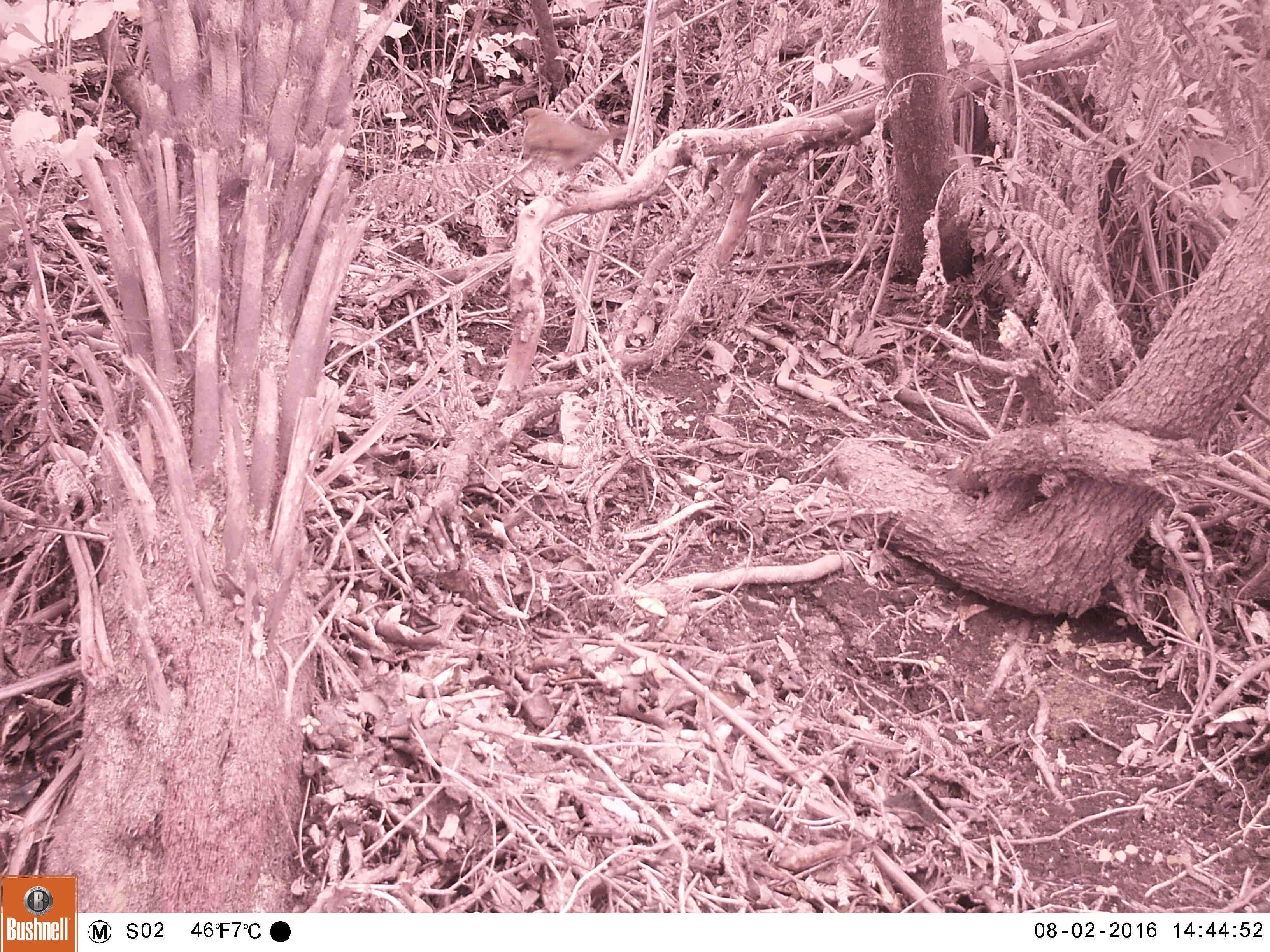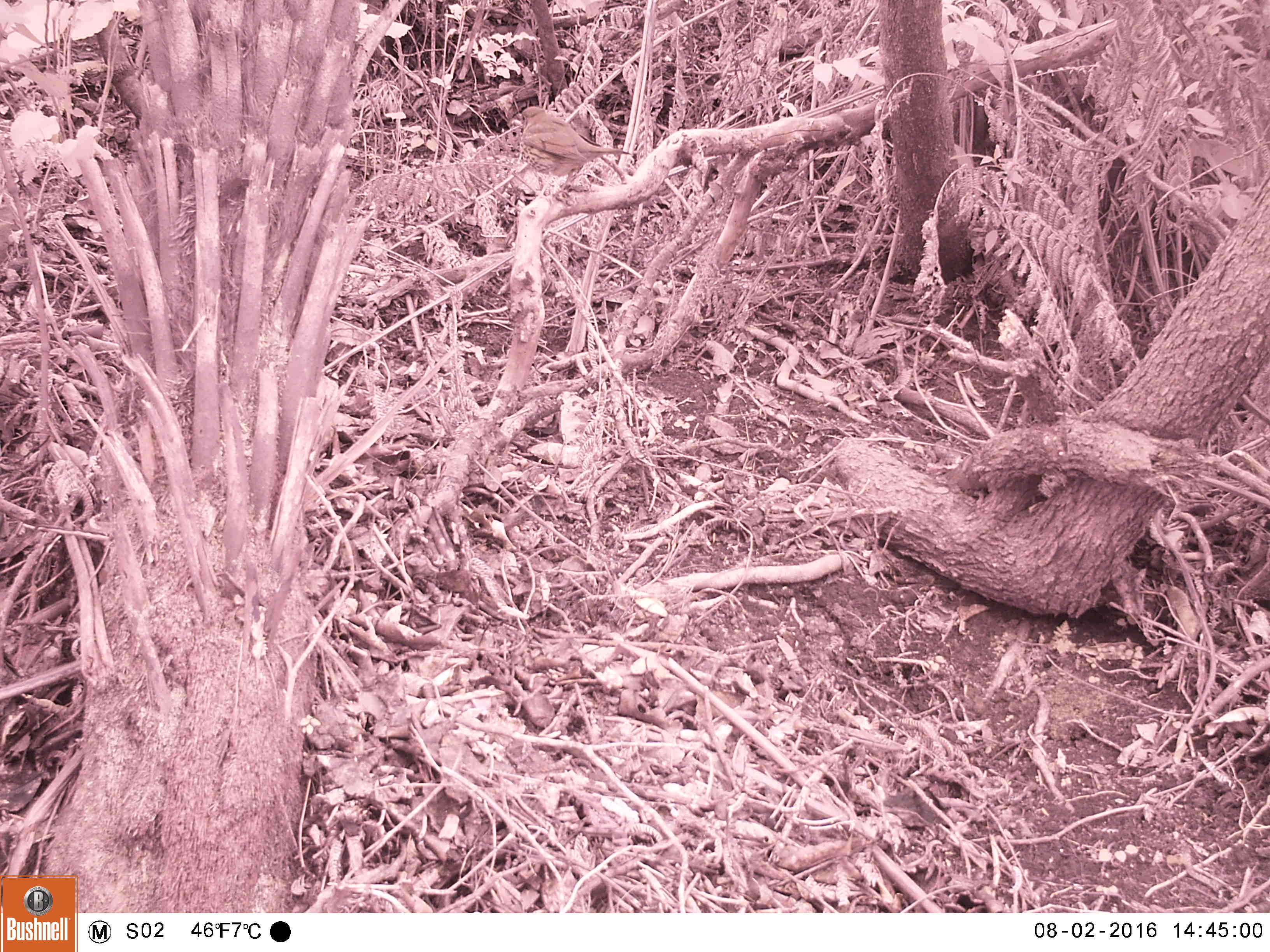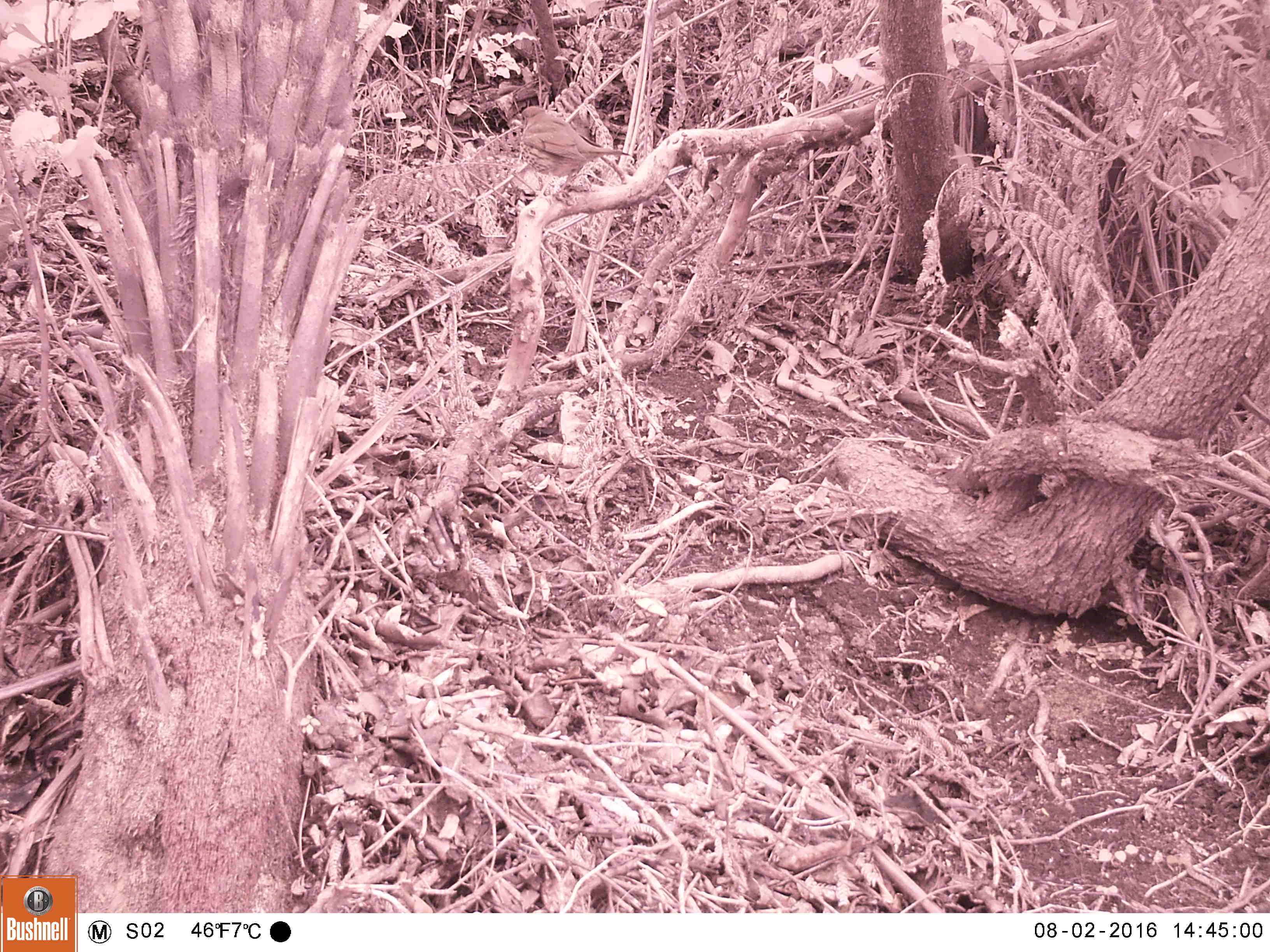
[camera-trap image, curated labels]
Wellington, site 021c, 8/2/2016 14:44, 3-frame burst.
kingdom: Animalia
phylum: Chordata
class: Aves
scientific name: Aves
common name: bird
Bird (Aves).